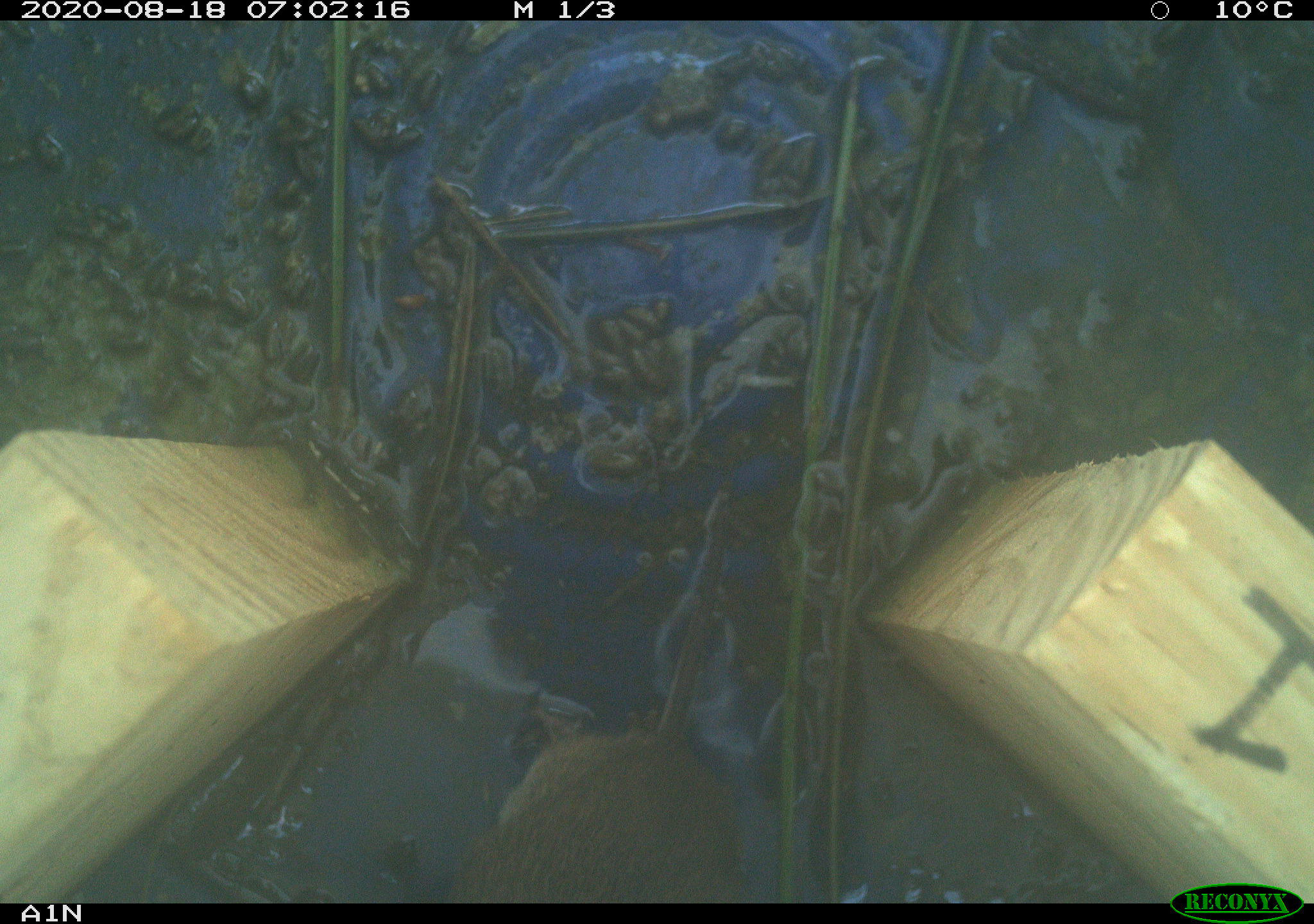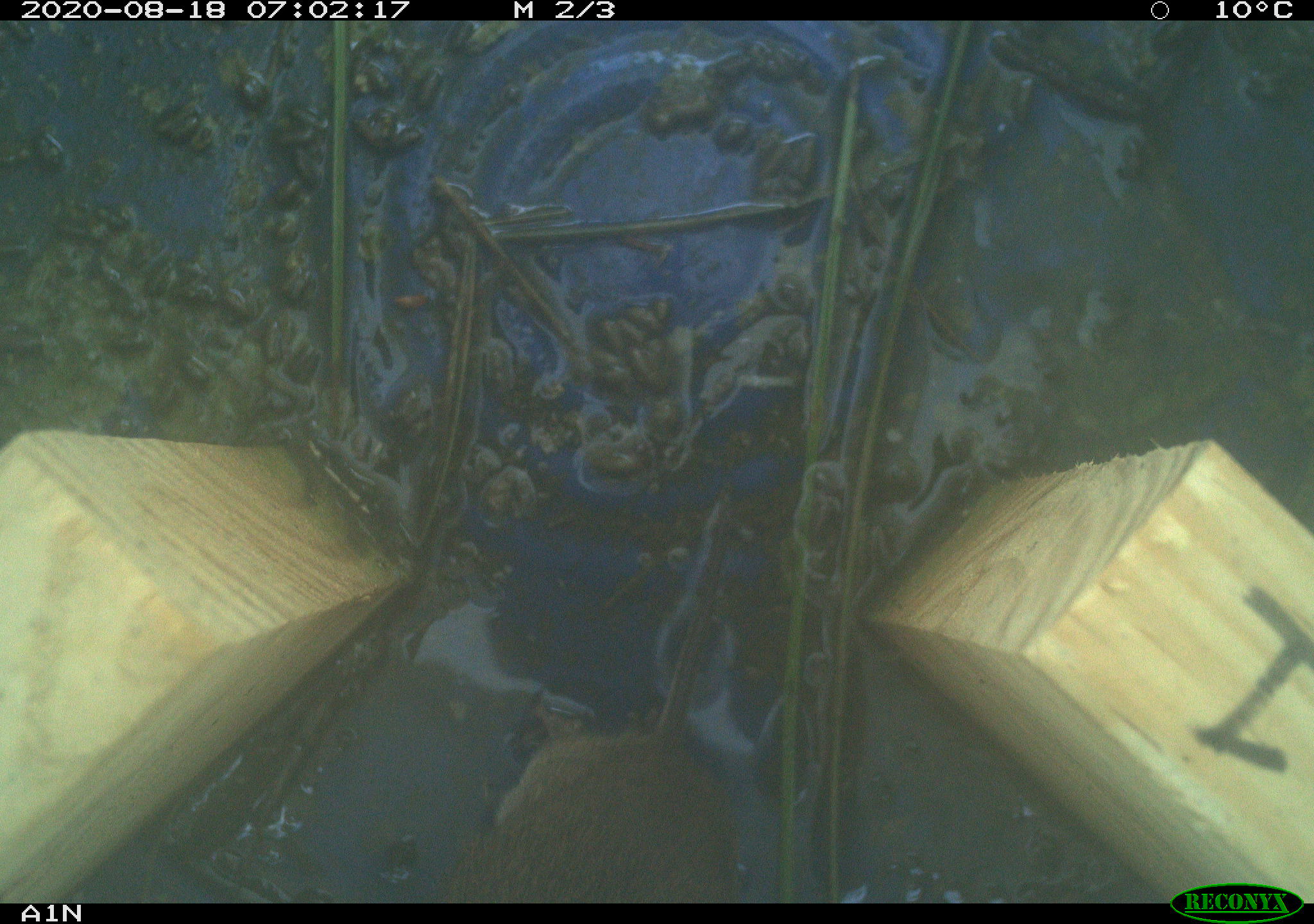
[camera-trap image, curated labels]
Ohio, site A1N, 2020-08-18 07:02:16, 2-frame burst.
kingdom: Animalia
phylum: Chordata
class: Mammalia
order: Rodentia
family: Cricetidae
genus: Microtus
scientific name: Microtus pennsylvanicus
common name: meadow vole